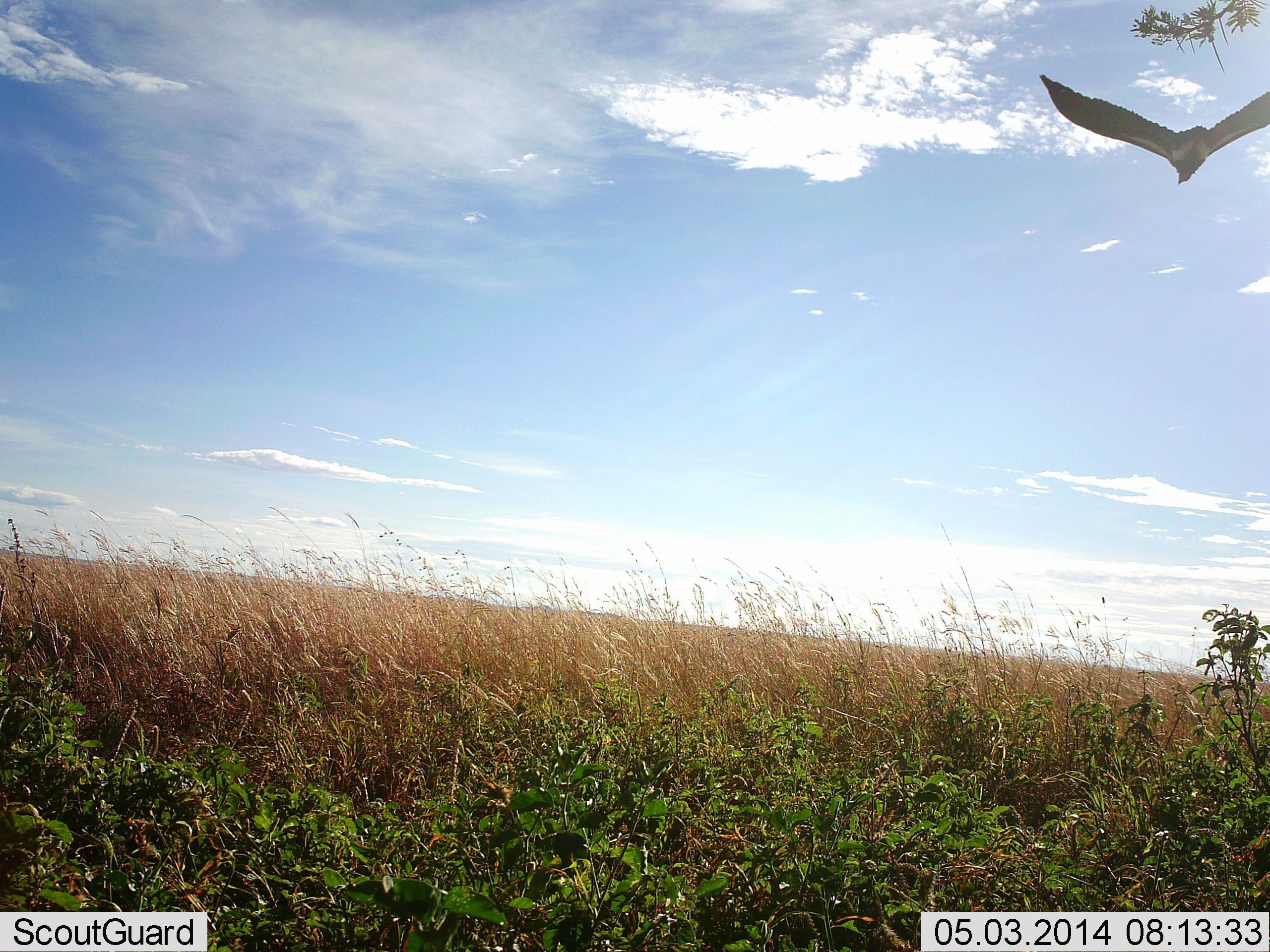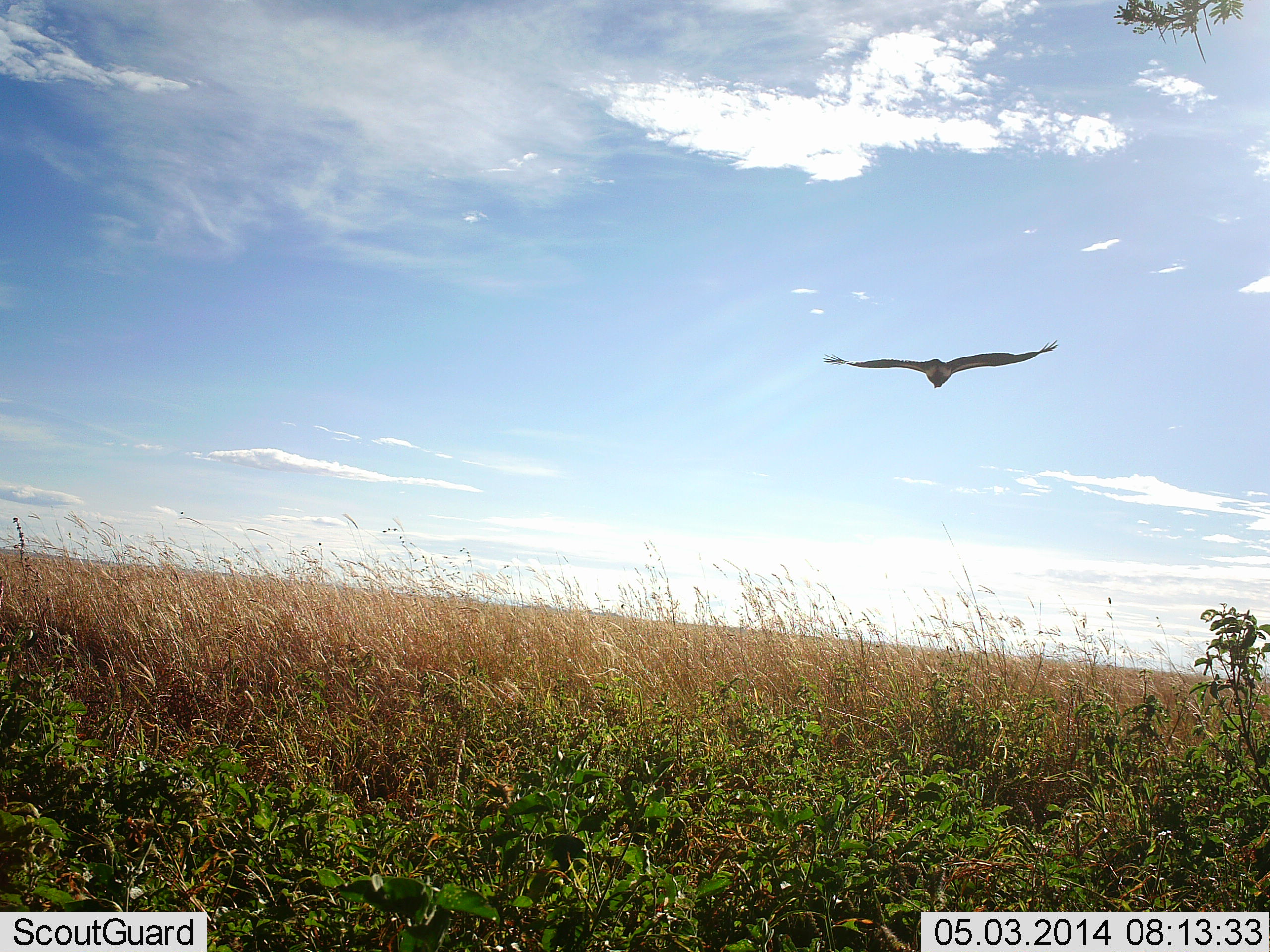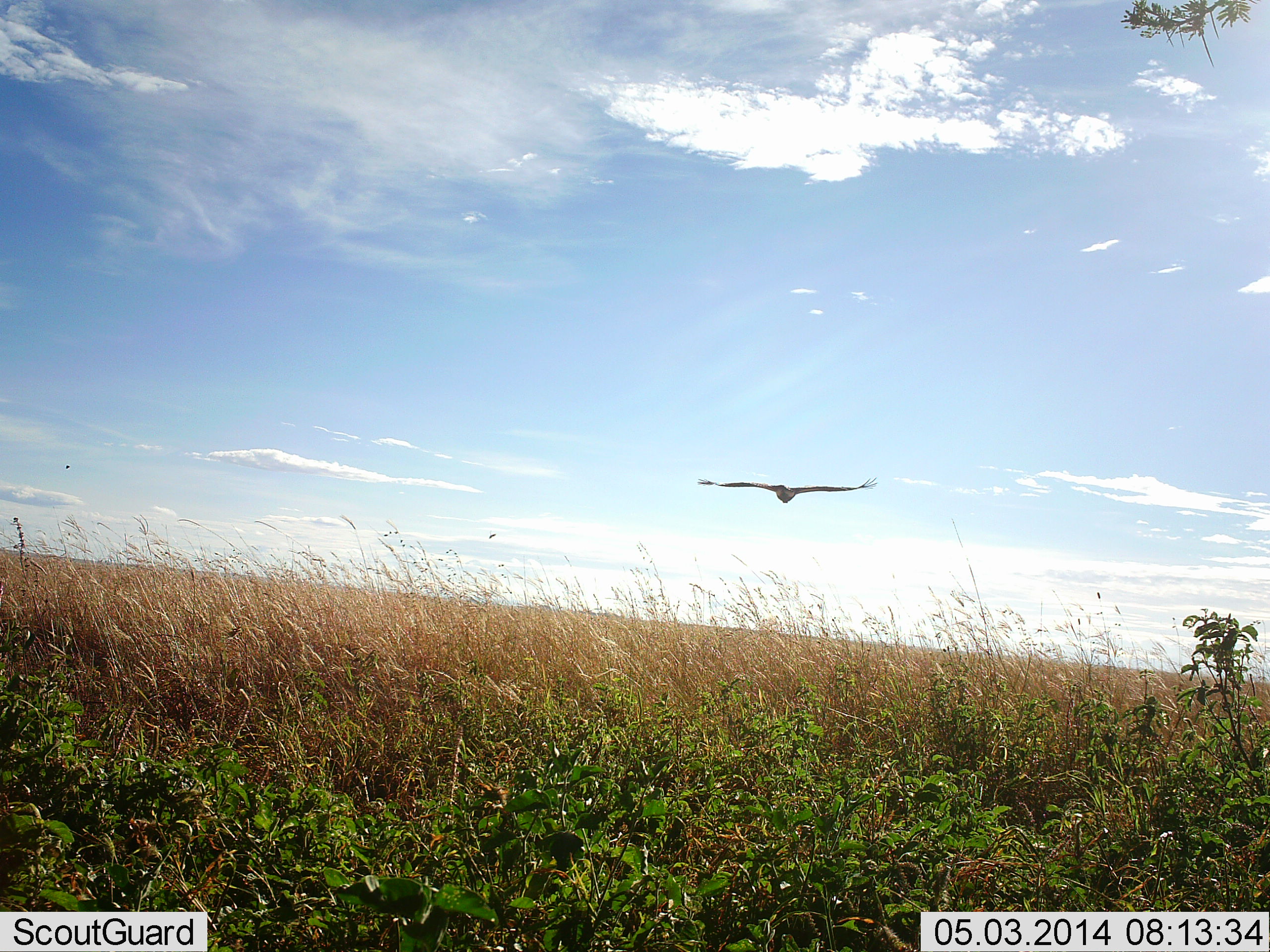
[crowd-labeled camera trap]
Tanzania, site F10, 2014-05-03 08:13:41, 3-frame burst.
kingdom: Animalia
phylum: Chordata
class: Aves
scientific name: Aves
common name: bird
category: otherbird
Otherbird (bird) (Aves), count 1. Behavior (volunteer vote fractions): standing 0%, resting 0%, moving 100%, interacting 0%. Young present (vote fraction): 0%. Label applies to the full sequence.